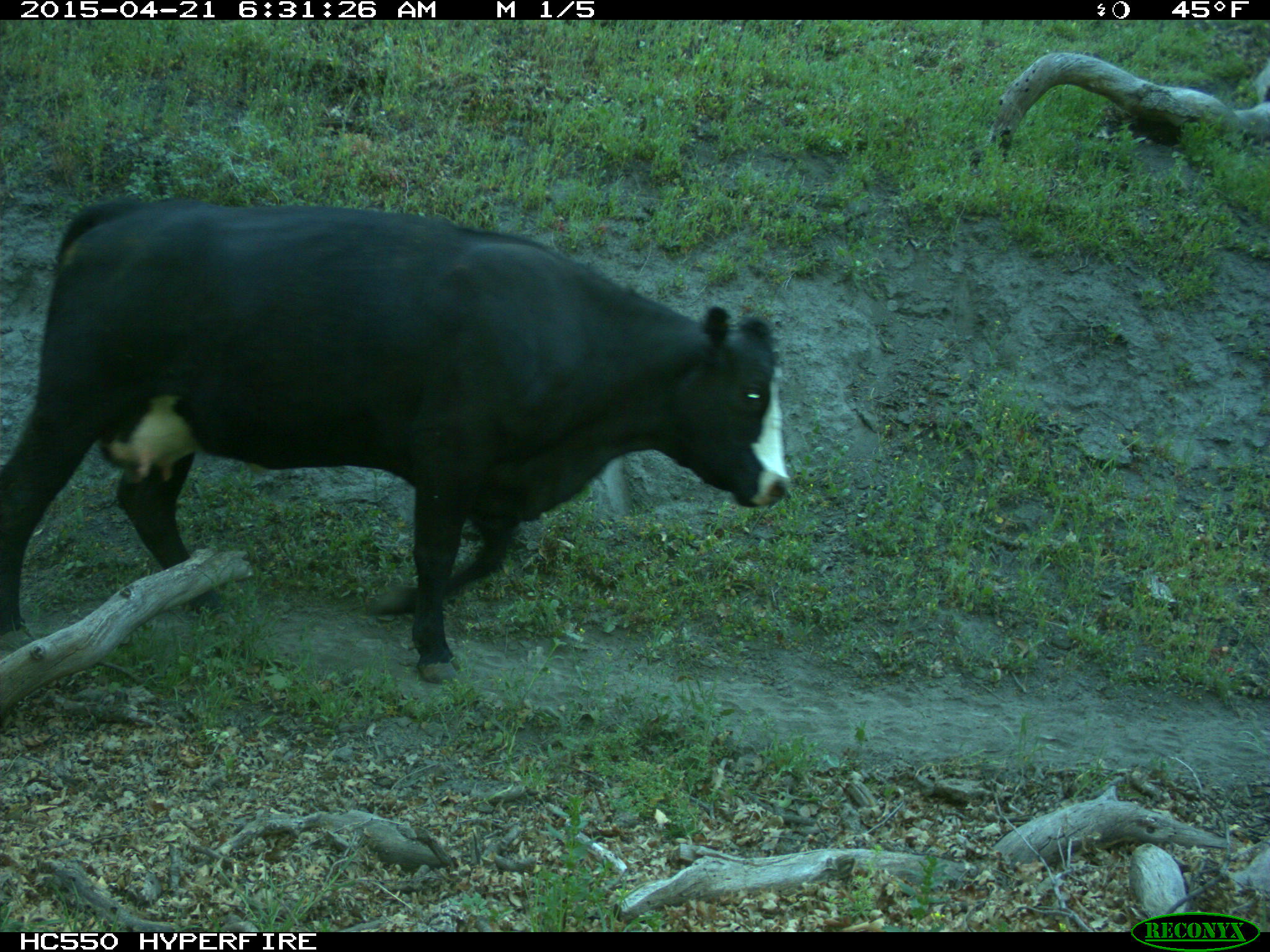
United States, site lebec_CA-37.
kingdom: Animalia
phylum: Chordata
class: Mammalia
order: Artiodactyla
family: Bovidae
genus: Bos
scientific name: Bos taurus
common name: domestic cow